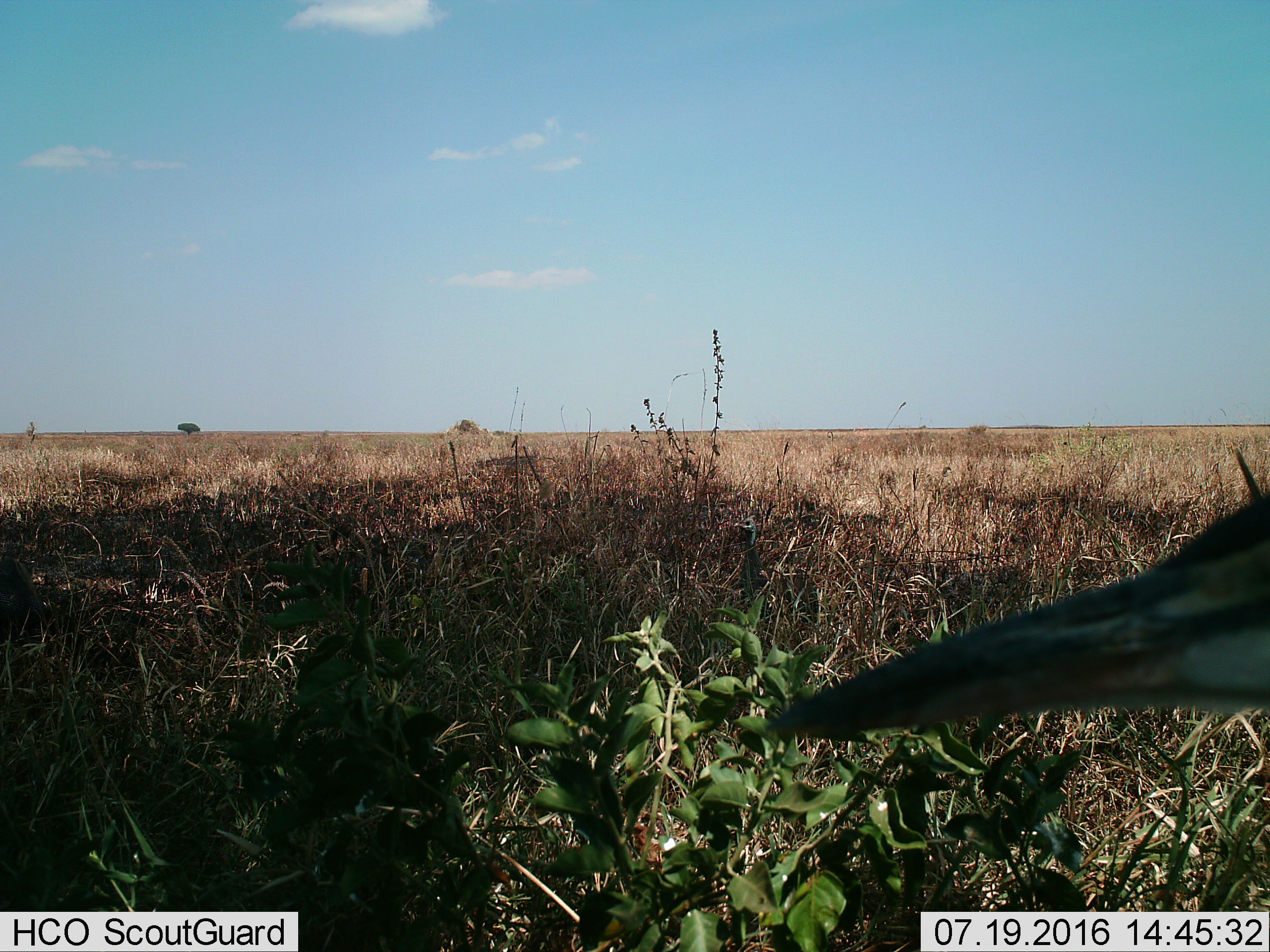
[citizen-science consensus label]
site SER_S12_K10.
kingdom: Animalia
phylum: Chordata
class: Aves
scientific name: Aves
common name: bird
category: birdother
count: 1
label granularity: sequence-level